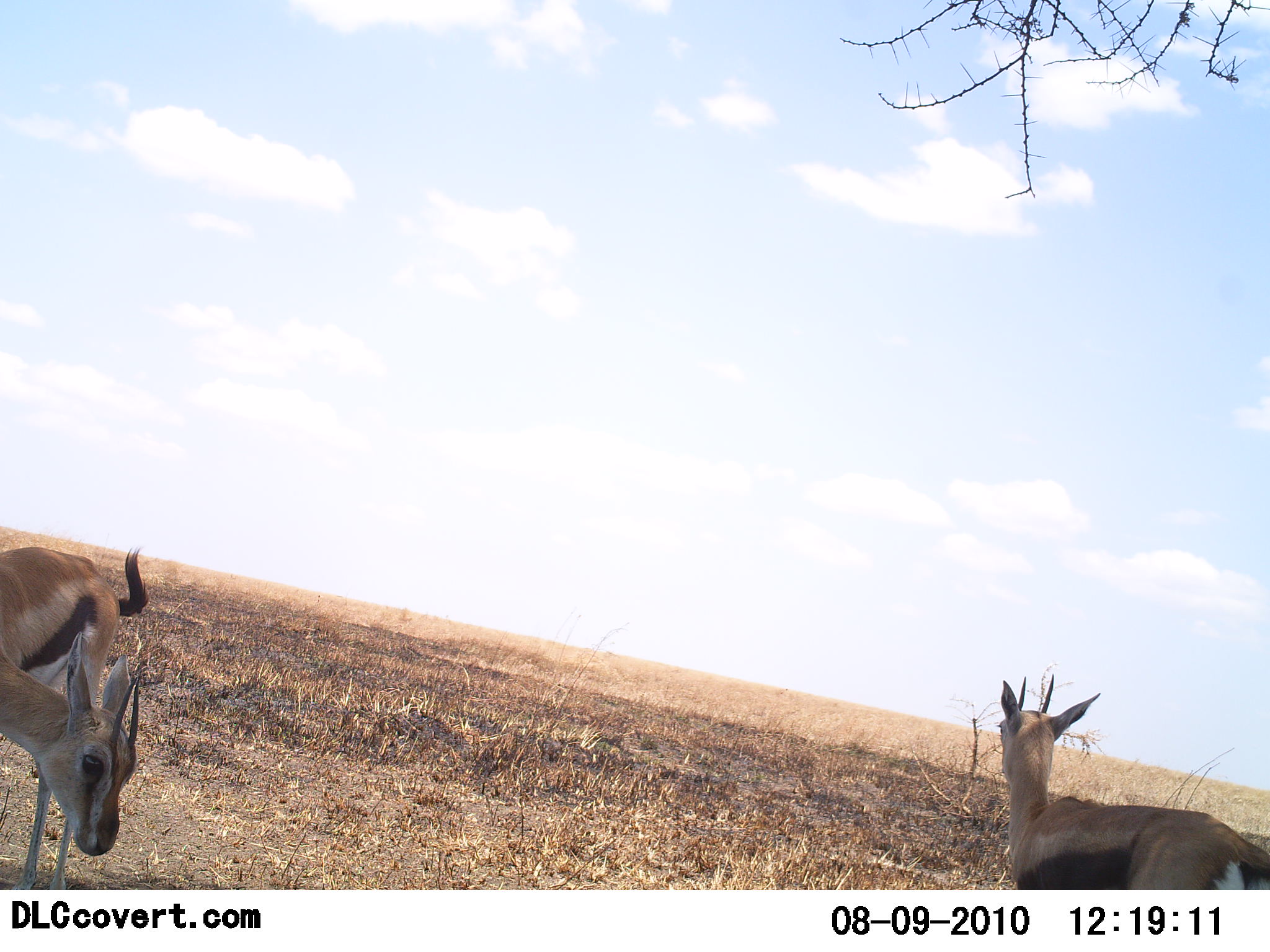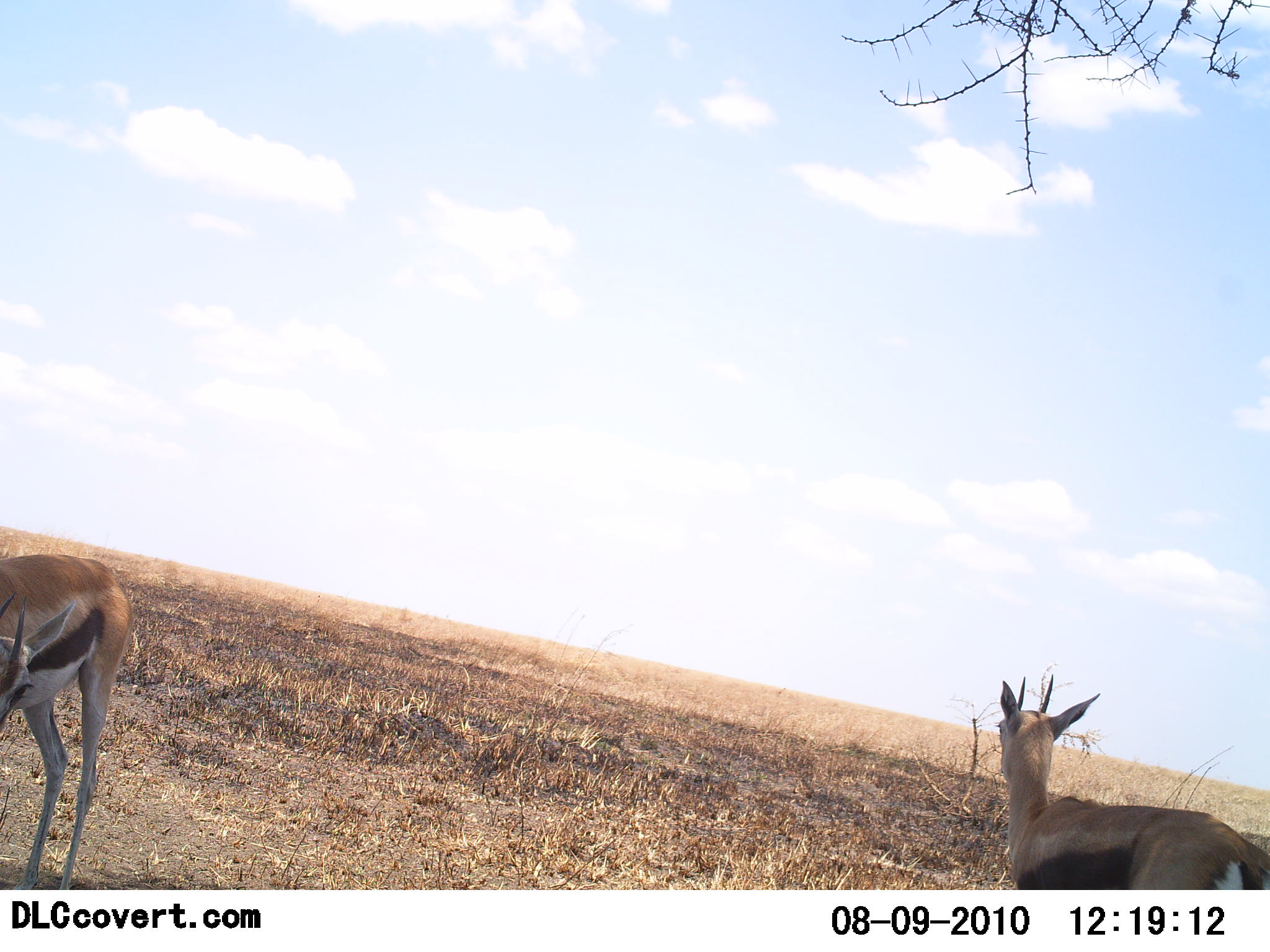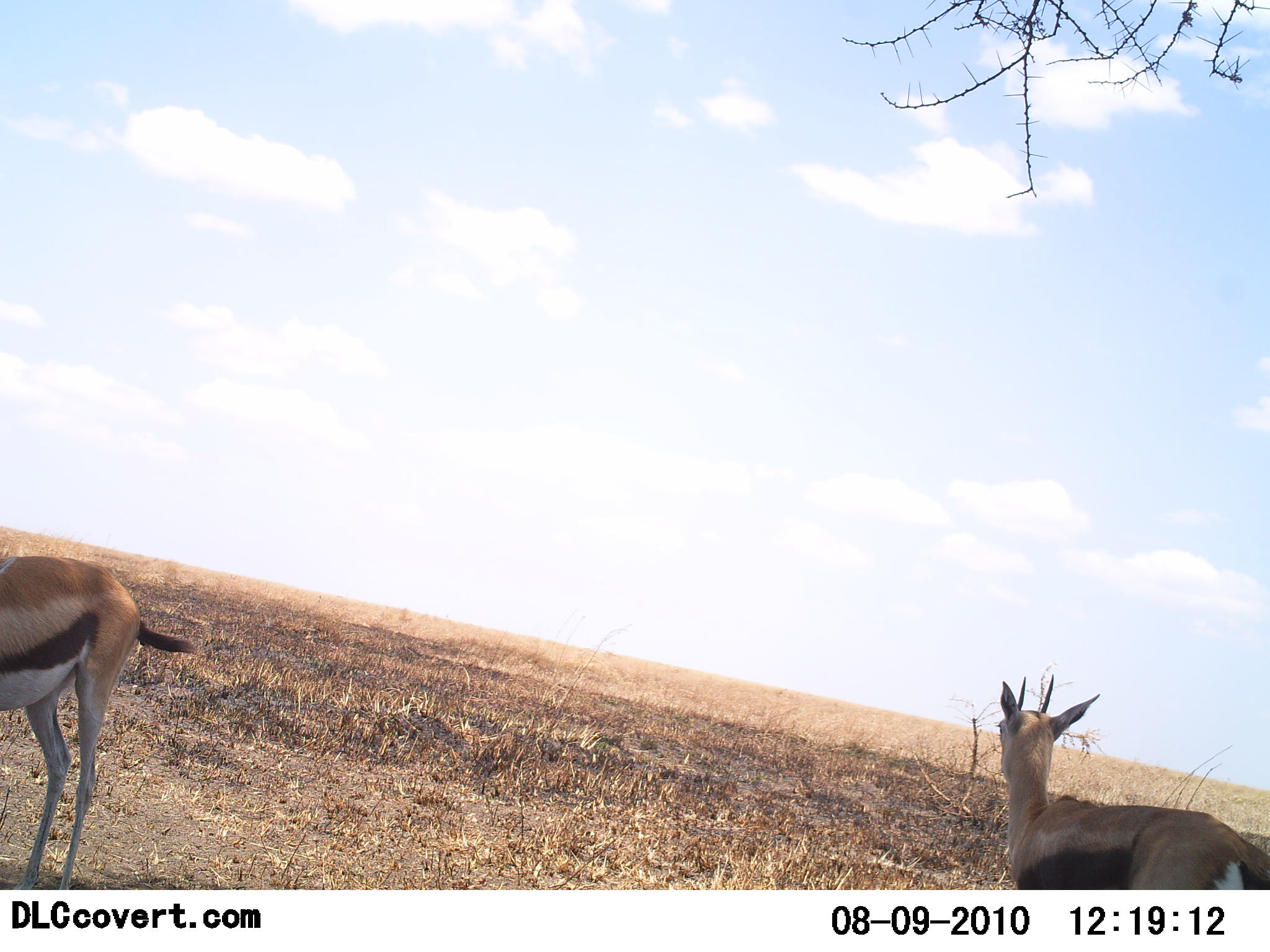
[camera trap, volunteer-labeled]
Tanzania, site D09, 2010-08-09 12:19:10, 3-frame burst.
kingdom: Animalia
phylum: Chordata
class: Mammalia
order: Artiodactyla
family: Bovidae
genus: Eudorcas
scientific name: Eudorcas thomsonii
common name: thomson's gazelle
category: gazellethomsons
Gazellethomsons (thomson's gazelle) (Eudorcas thomsonii), count 2. Behavior (volunteer vote fractions): standing 89%, resting 0%, moving 22%, interacting 0%. Young present (vote fraction): 0%. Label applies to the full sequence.